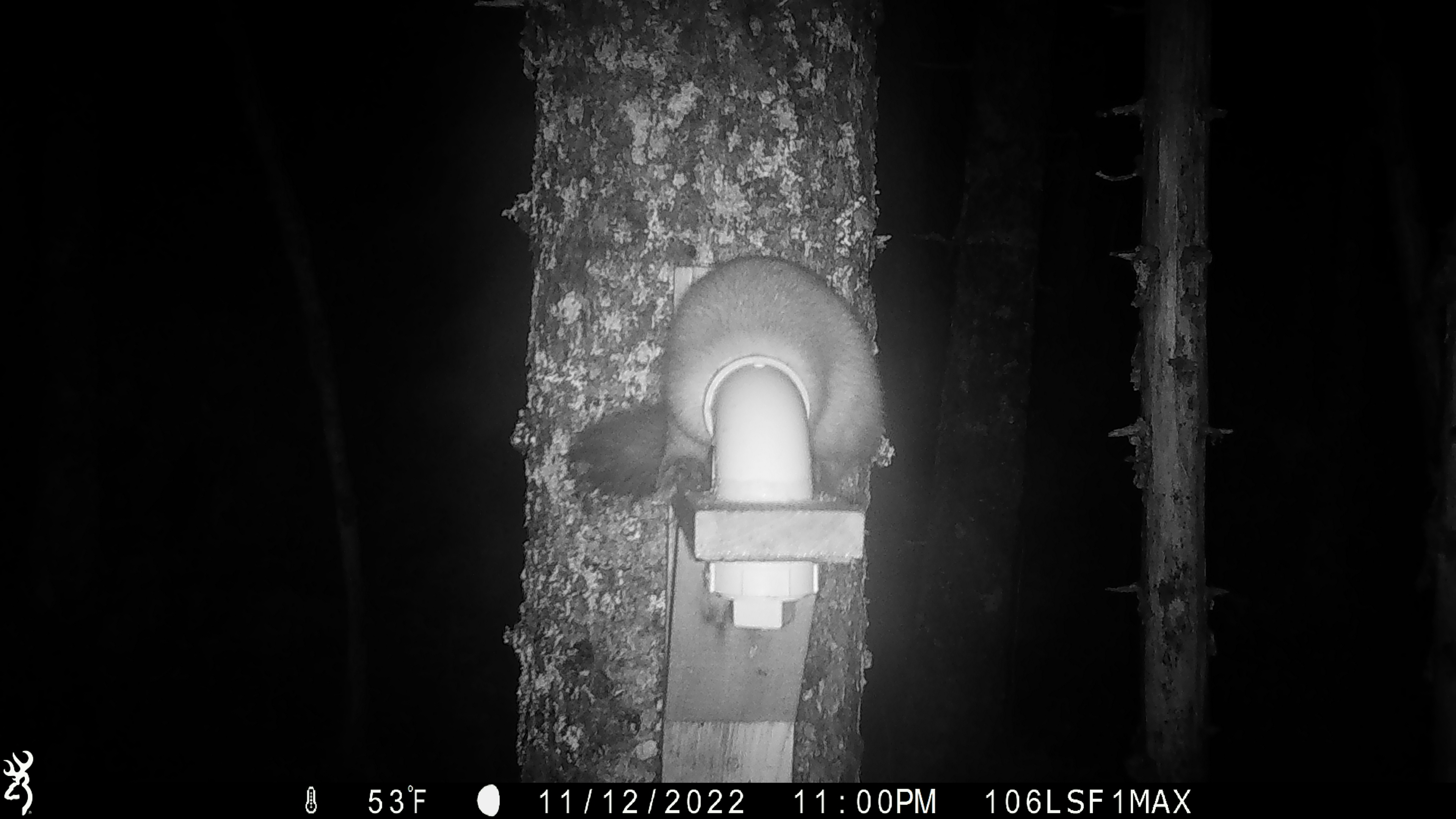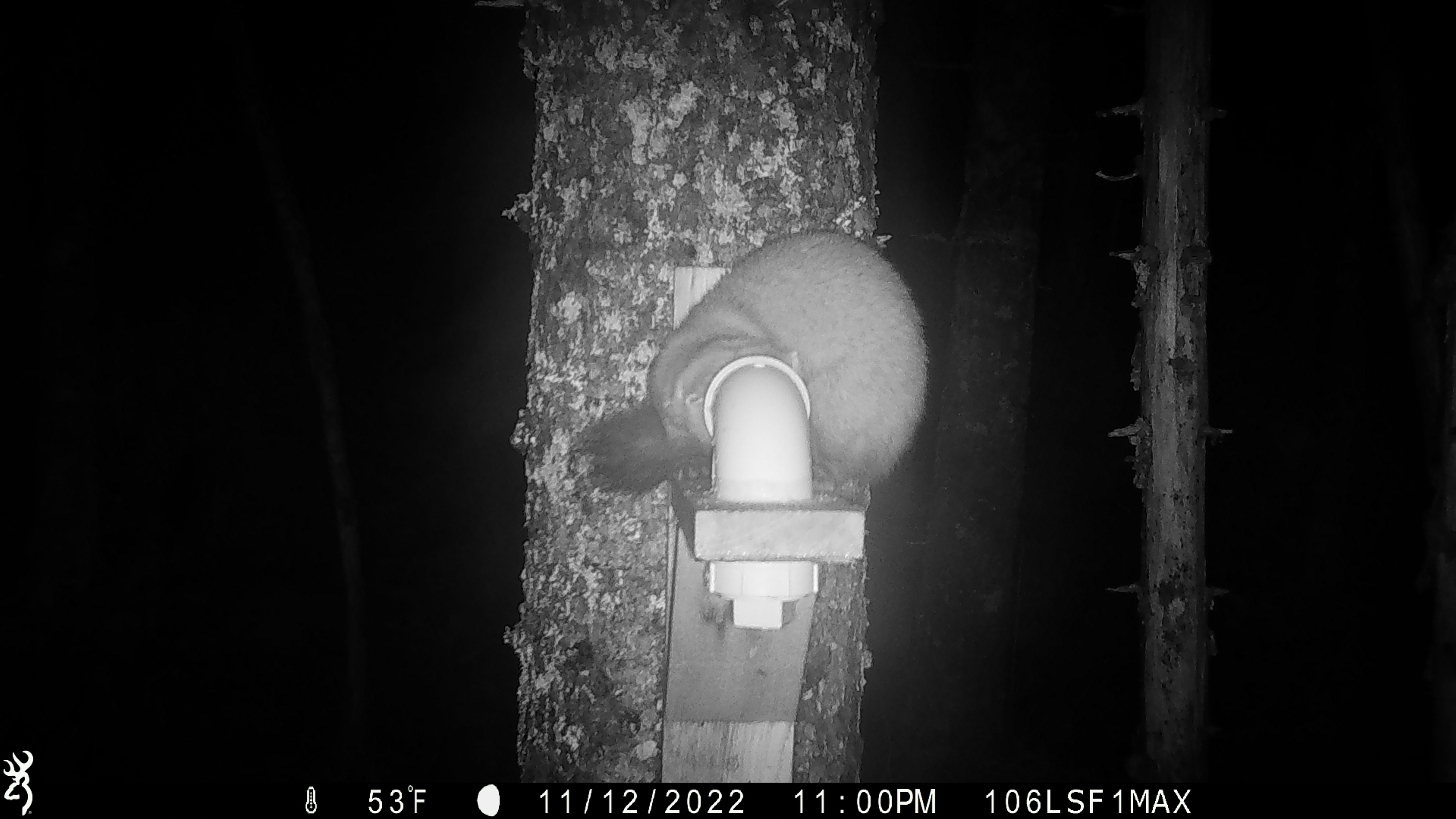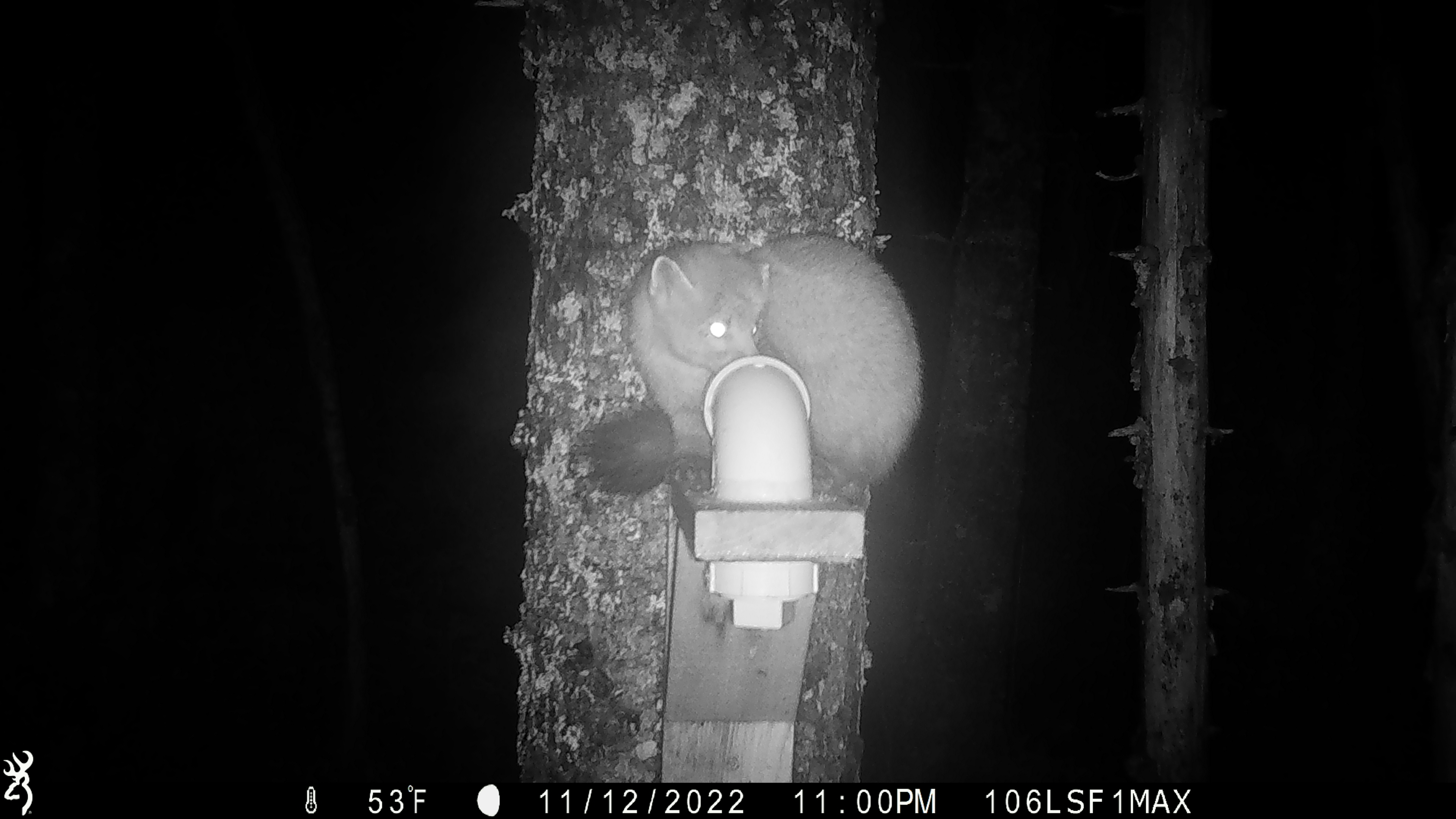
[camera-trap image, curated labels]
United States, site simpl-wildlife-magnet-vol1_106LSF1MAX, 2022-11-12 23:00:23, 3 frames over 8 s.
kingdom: Animalia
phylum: Chordata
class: Mammalia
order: Carnivora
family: Mustelidae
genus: Martes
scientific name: Martes americana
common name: american marten